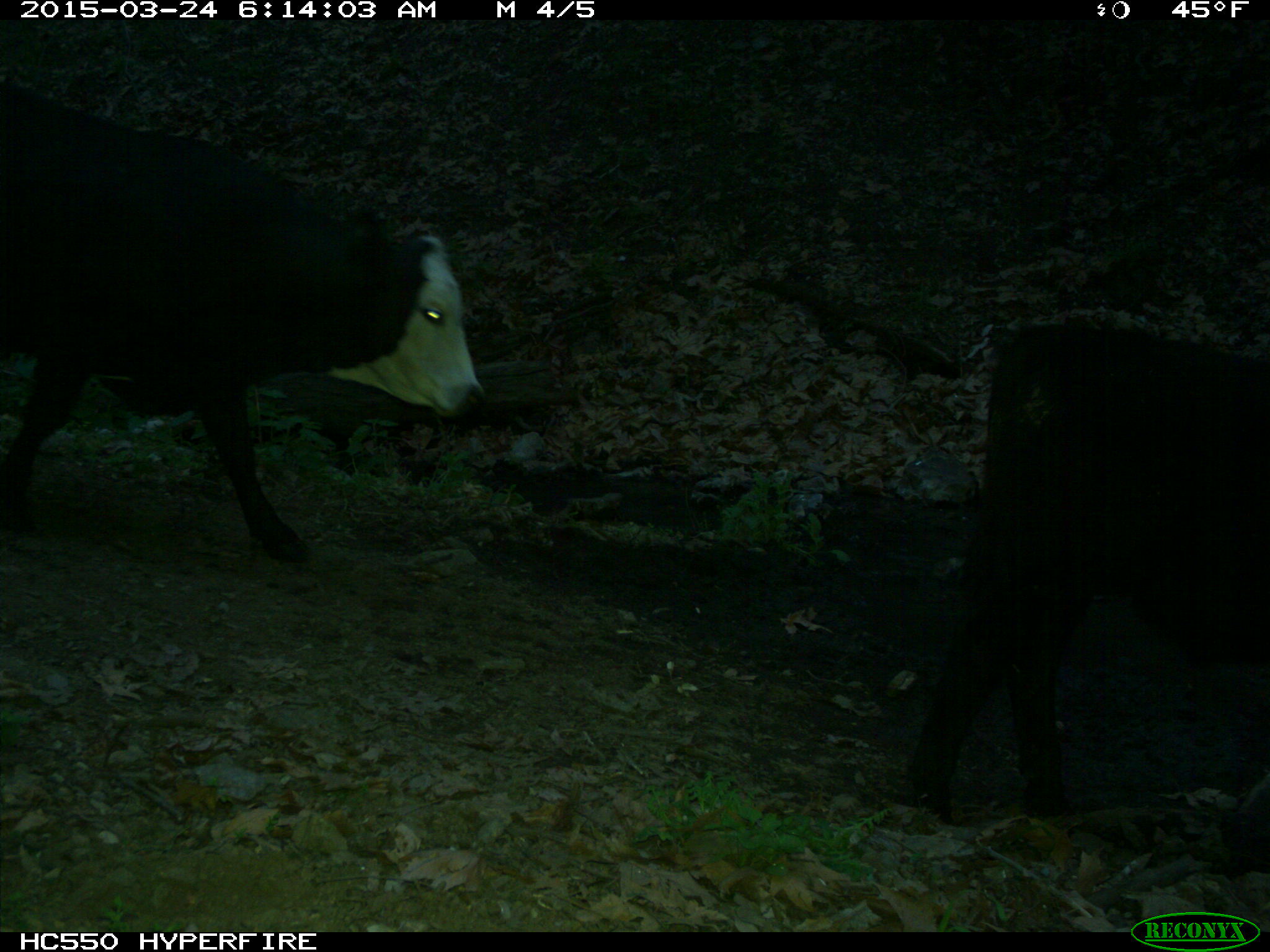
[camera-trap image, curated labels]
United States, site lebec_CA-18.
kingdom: Animalia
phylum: Chordata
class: Mammalia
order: Artiodactyla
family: Bovidae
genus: Bos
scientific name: Bos taurus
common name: domestic cow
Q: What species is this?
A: Bos taurus (domestic cow).